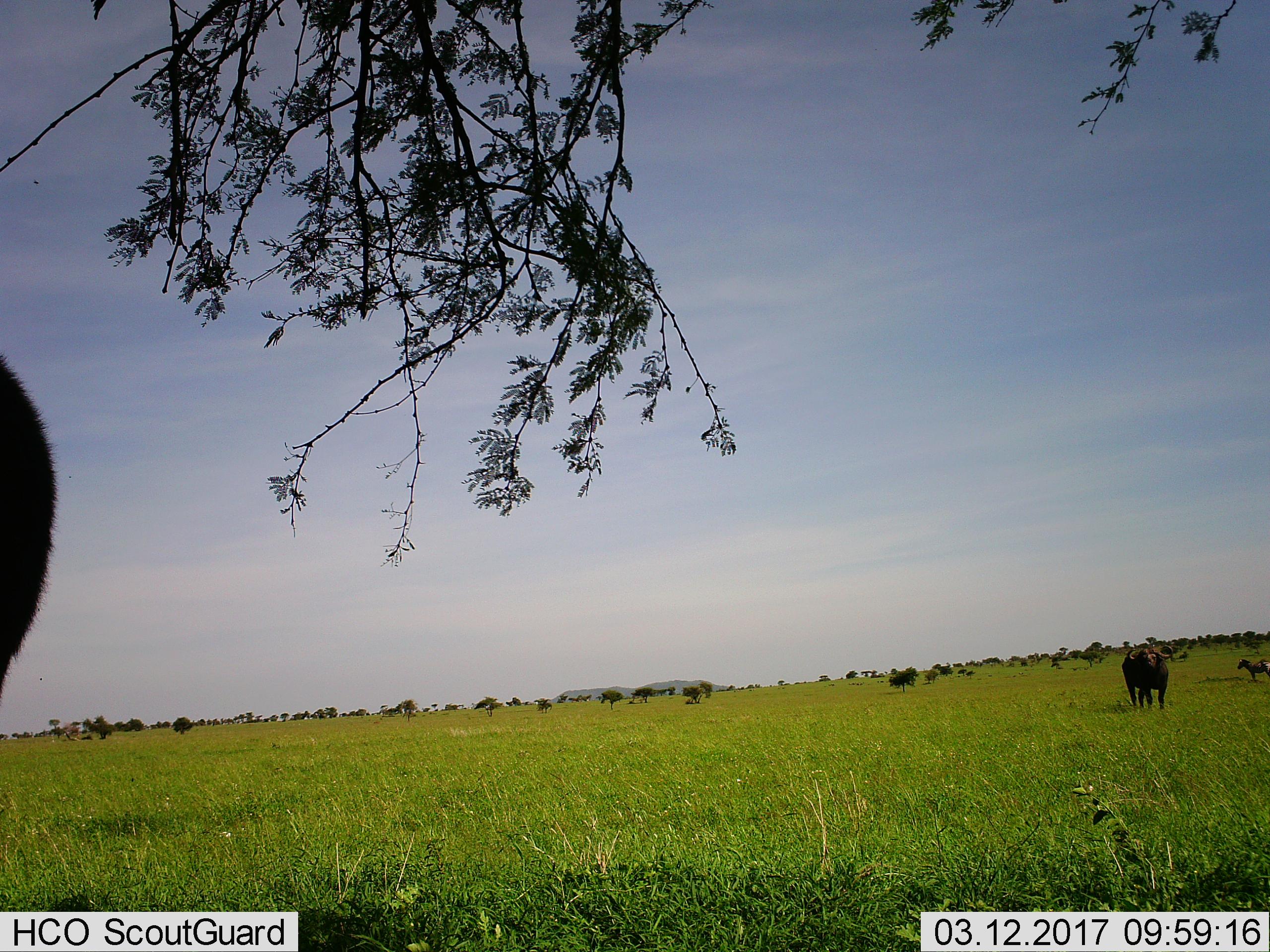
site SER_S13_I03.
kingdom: Animalia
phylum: Chordata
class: Mammalia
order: Artiodactyla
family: Bovidae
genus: Syncerus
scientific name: Syncerus caffer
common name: african buffalo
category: buffalo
Buffalo (african buffalo) (Syncerus caffer), count 2. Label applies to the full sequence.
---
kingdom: Animalia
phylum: Chordata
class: Mammalia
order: Perissodactyla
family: Equidae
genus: Equus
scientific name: Equus quagga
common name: plains zebra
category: zebraplains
Zebraplains (plains zebra) (Equus quagga), count 1. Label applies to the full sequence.